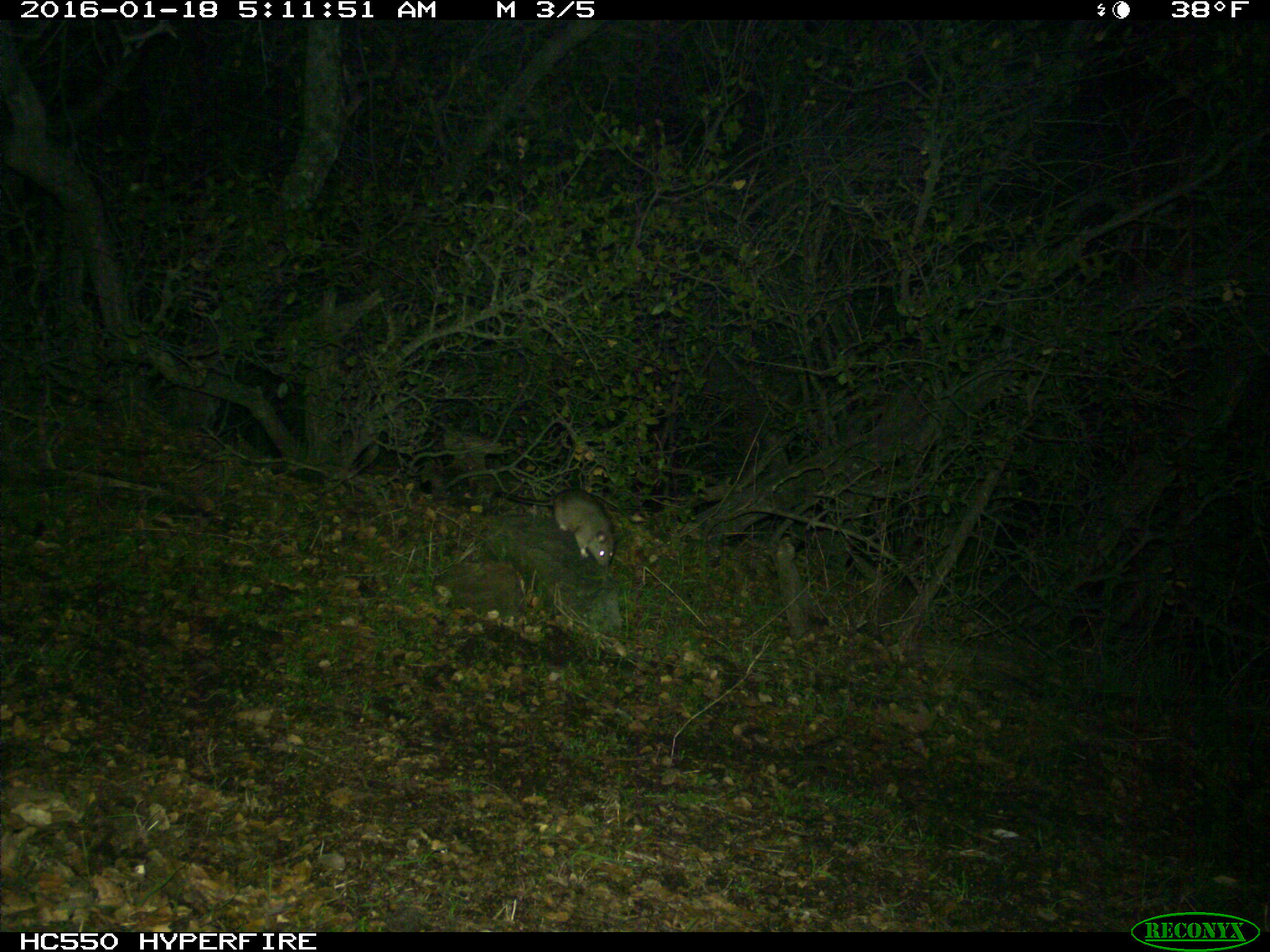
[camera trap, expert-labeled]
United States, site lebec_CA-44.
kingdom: Animalia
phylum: Chordata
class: Mammalia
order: Rodentia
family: Cricetidae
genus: Neotoma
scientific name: Neotoma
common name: pack rat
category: unidentified pack rat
Unidentified pack rat (pack rat) (Neotoma).